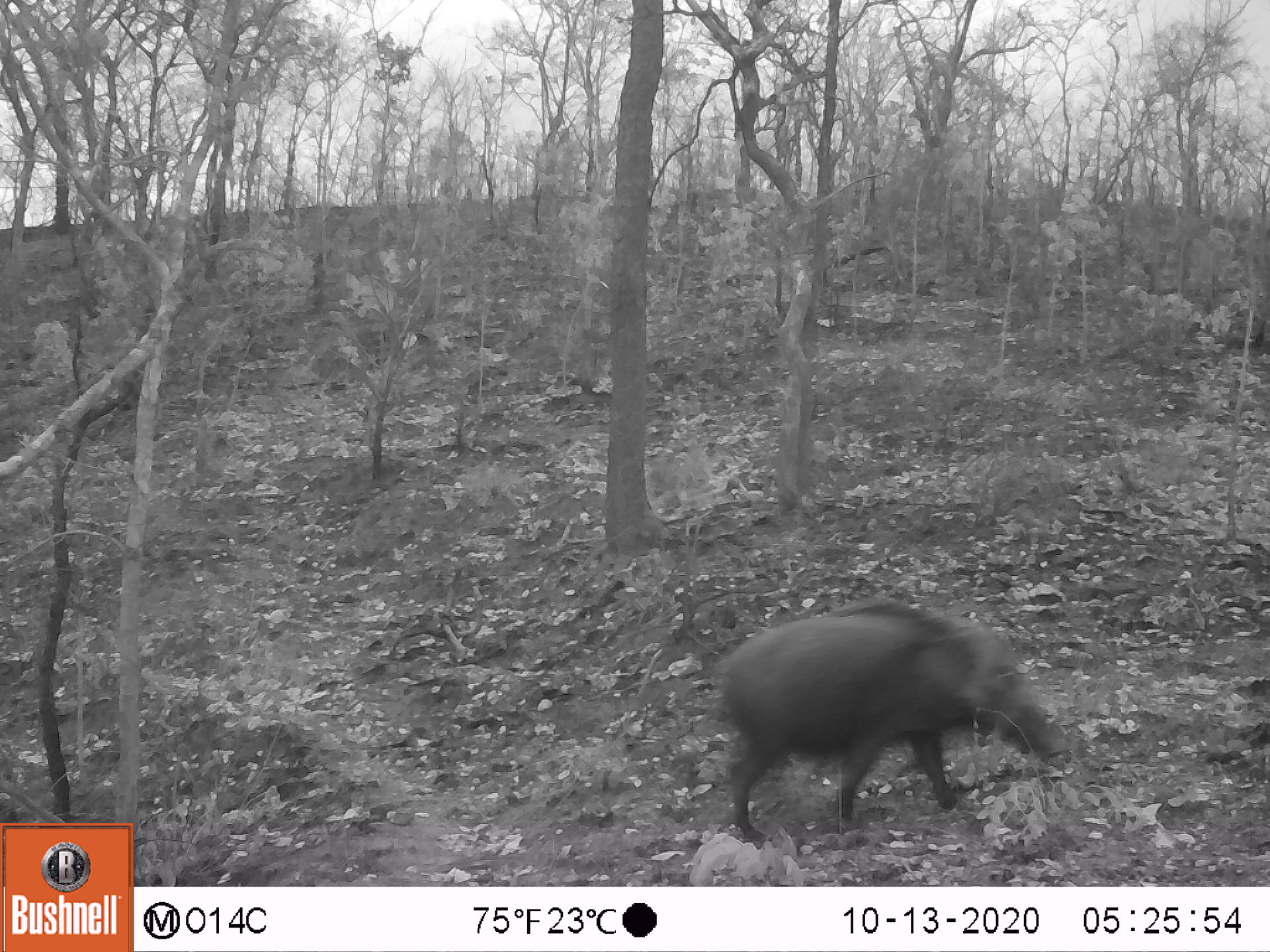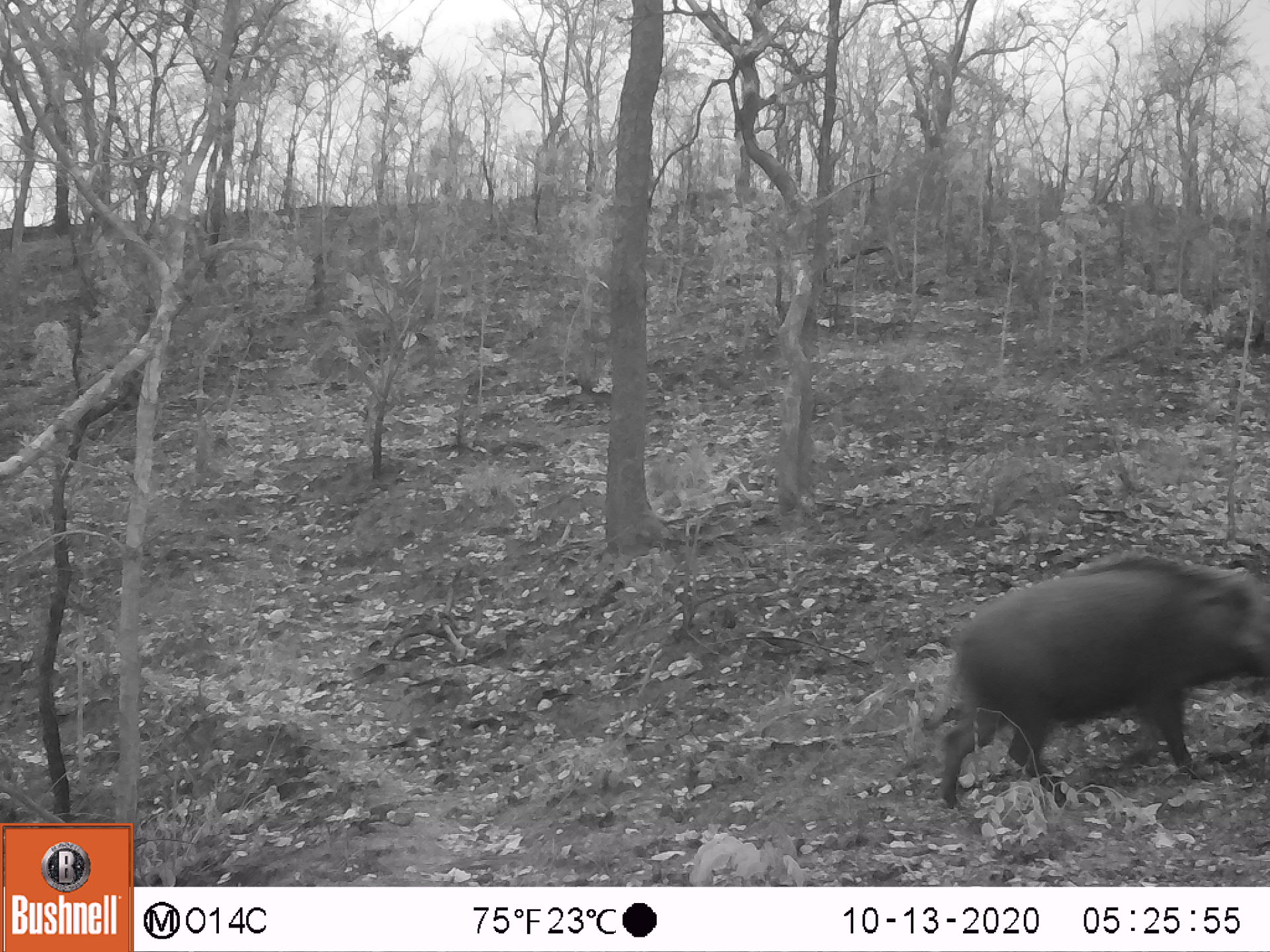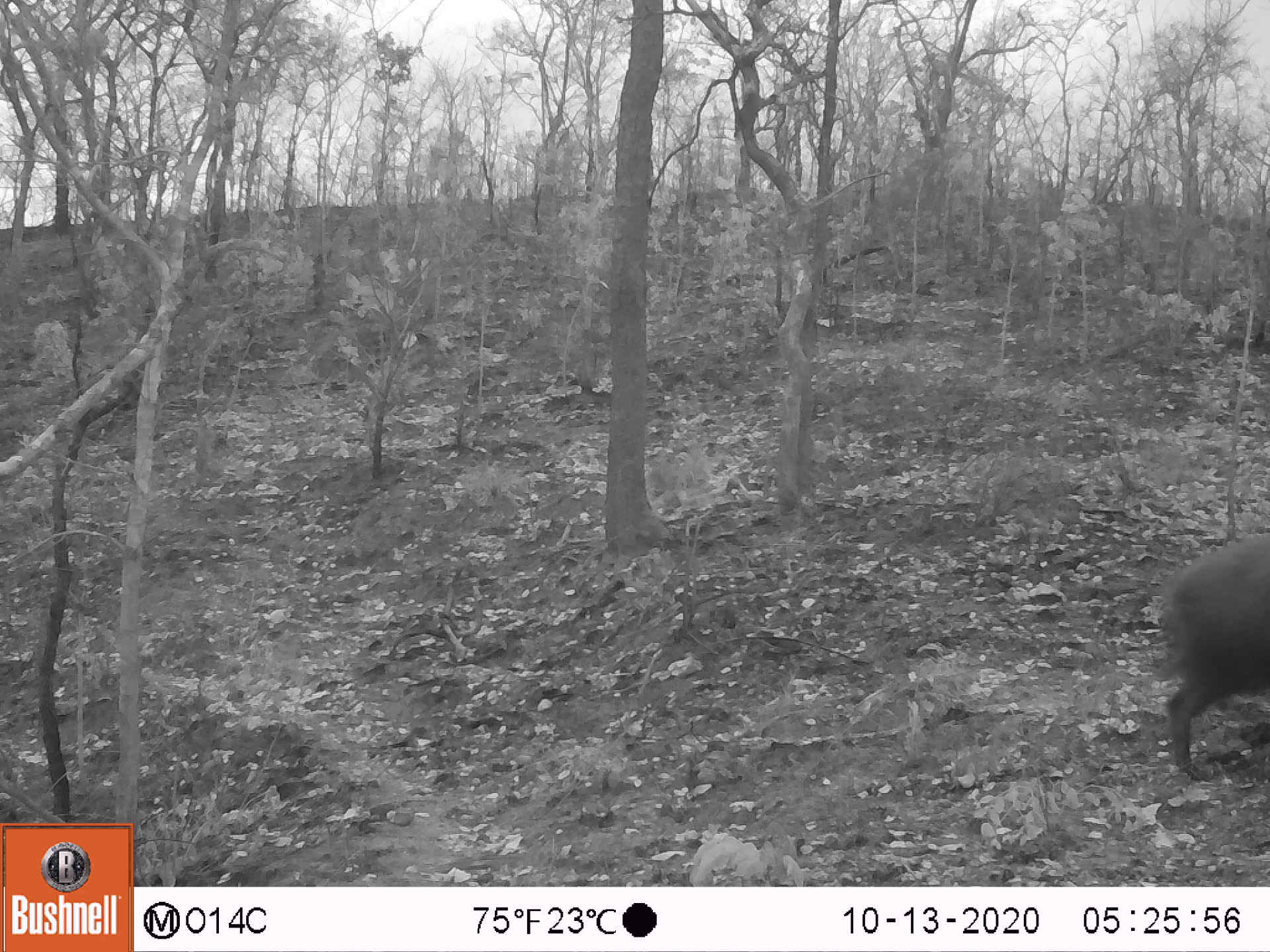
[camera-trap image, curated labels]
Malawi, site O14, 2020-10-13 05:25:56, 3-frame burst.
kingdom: Animalia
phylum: Chordata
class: Mammalia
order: Artiodactyla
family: Suidae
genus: Potamochoerus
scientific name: Potamochoerus larvatus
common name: bushpig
Bushpig (Potamochoerus larvatus), count 1.